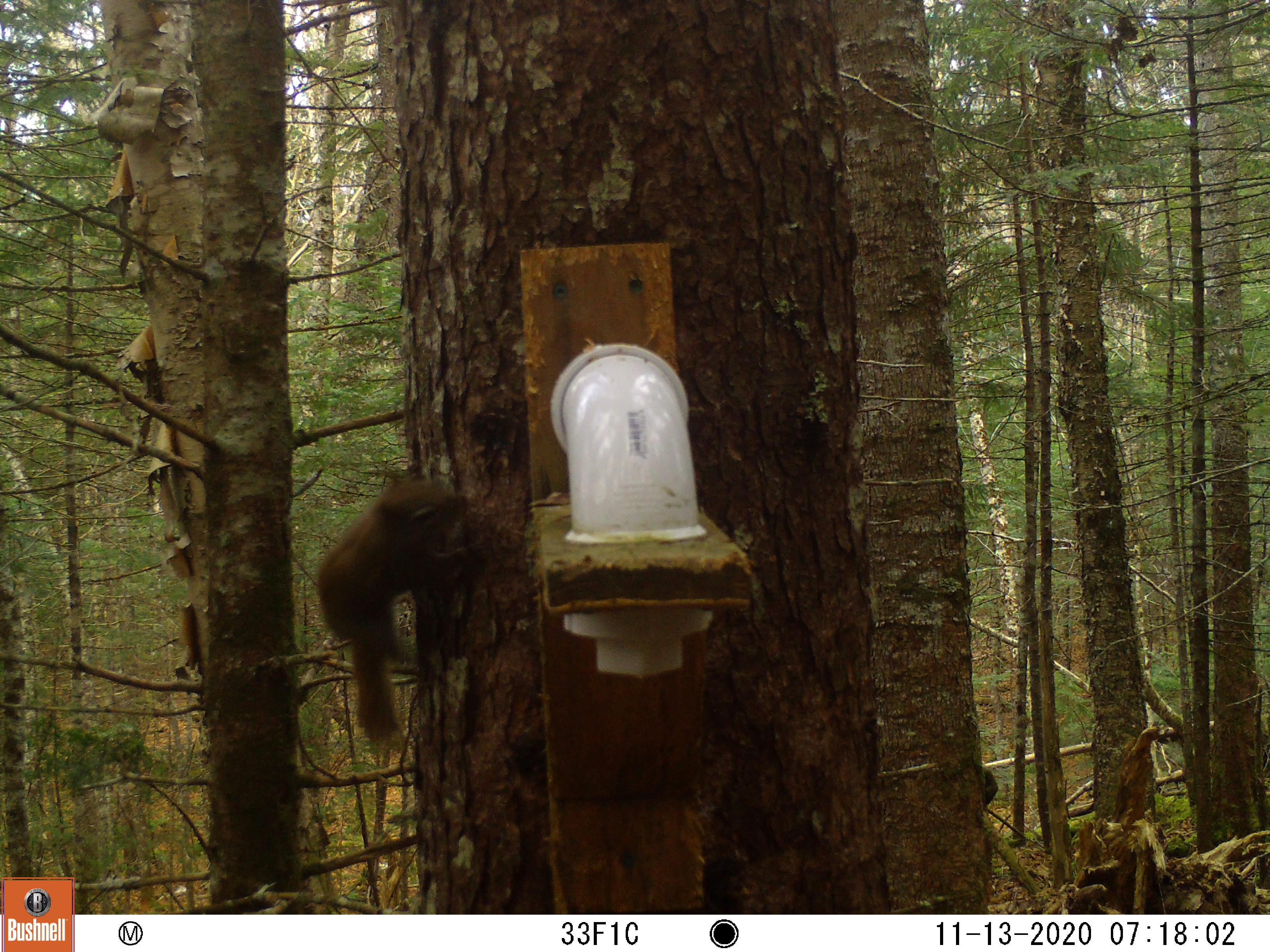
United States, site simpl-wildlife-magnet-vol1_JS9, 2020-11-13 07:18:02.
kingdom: Animalia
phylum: Chordata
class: Mammalia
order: Rodentia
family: Sciuridae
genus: Tamiasciurus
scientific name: Tamiasciurus hudsonicus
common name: red squirrel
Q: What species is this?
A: Red squirrel (Tamiasciurus hudsonicus).